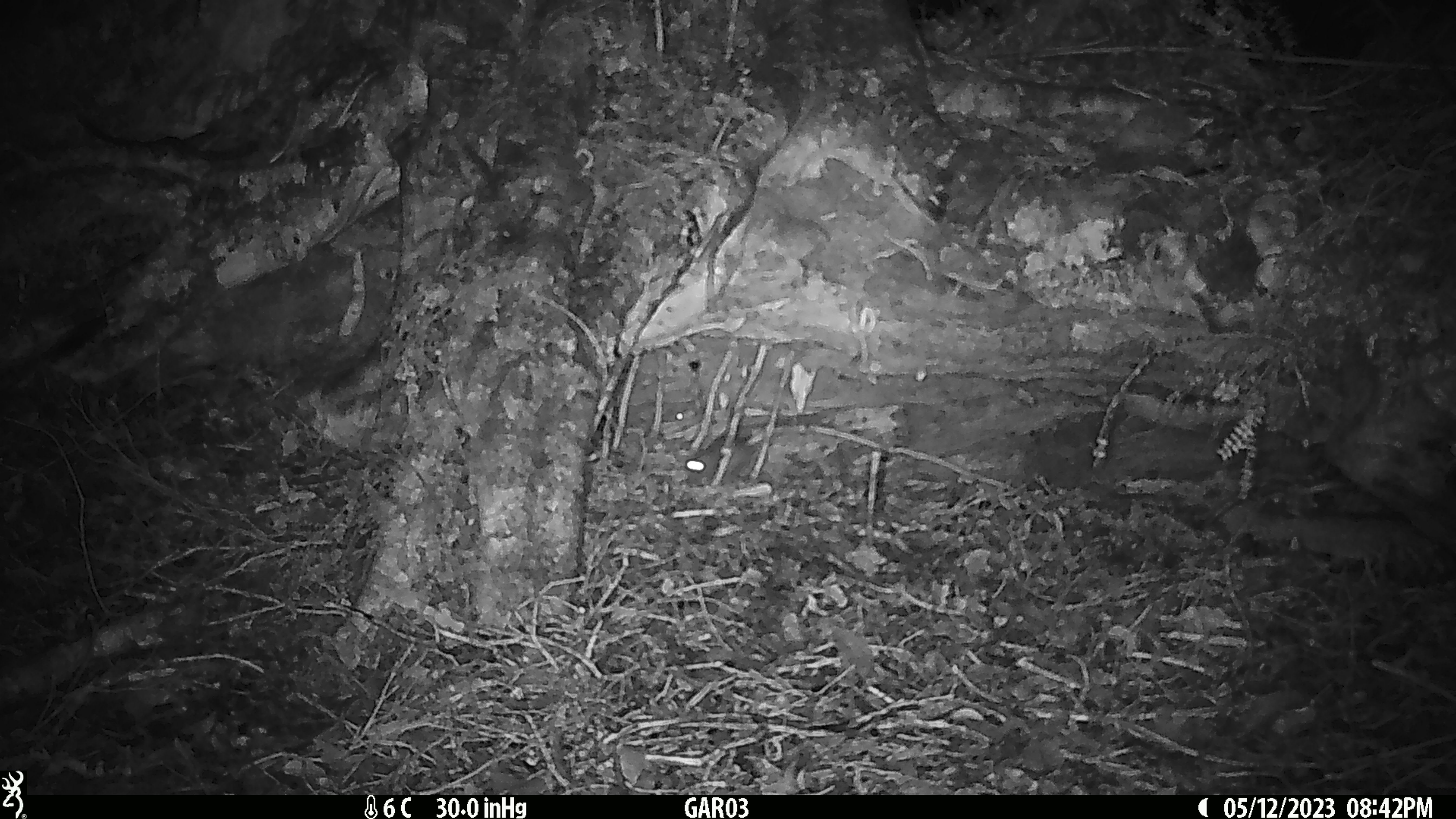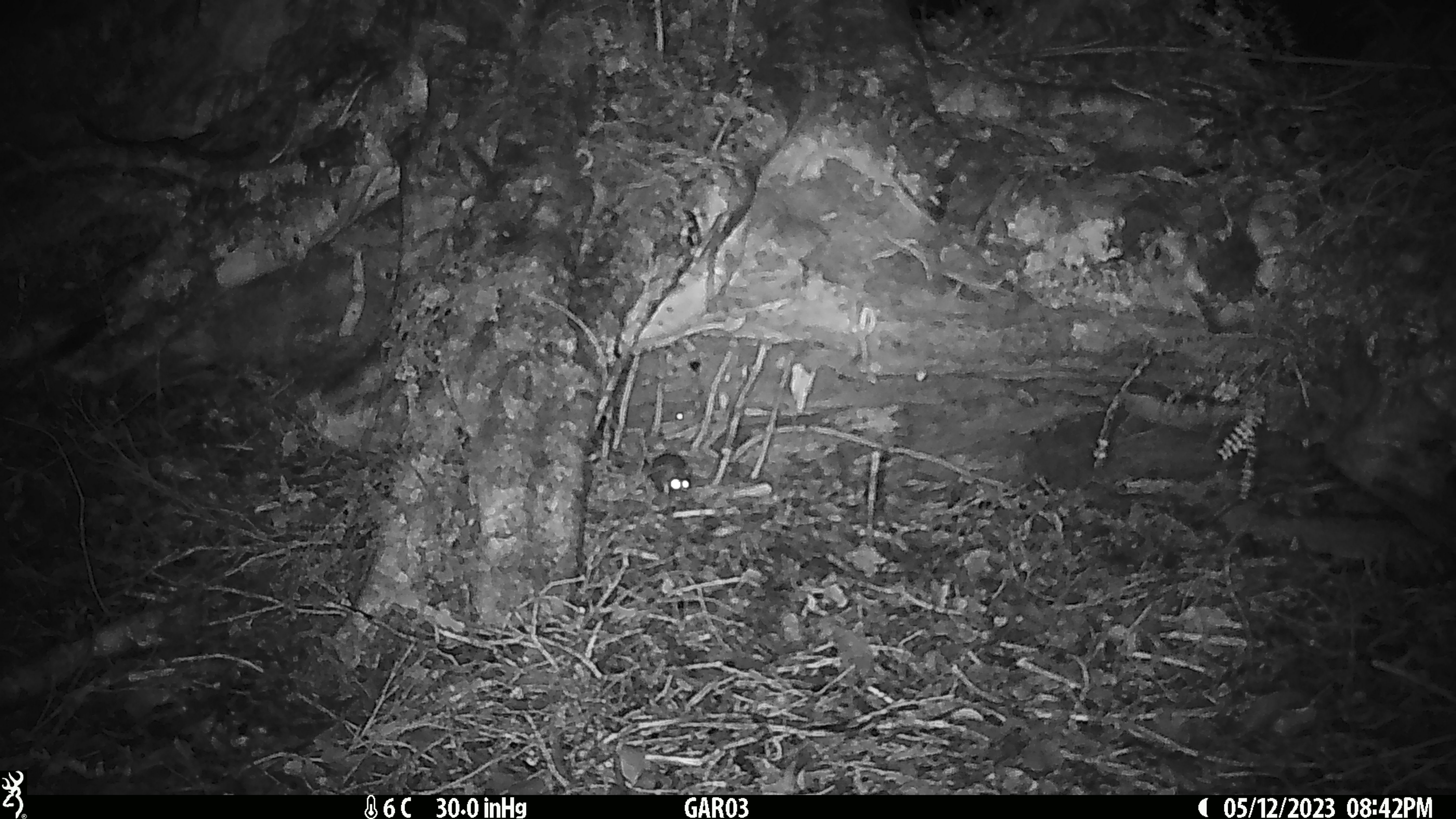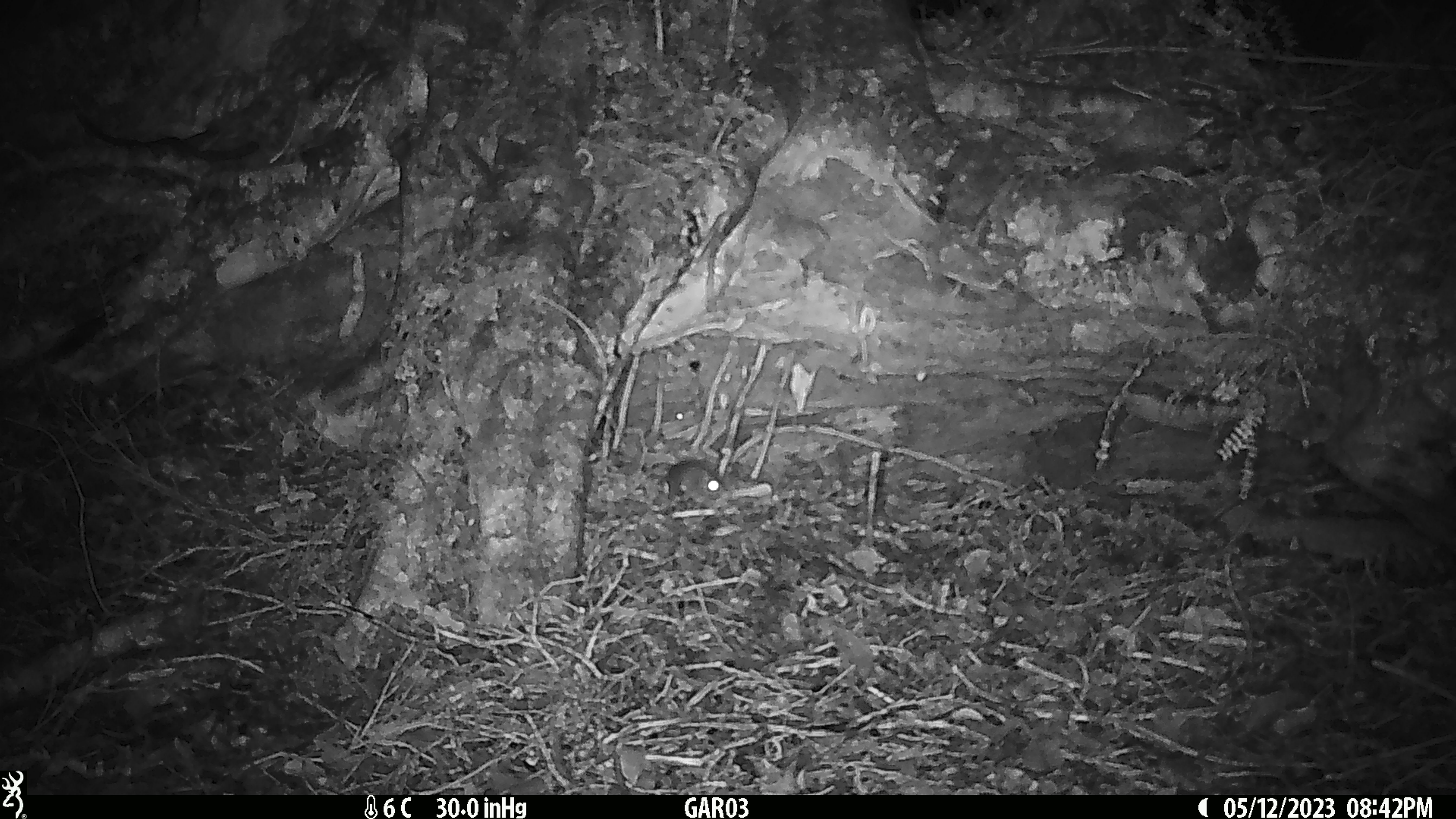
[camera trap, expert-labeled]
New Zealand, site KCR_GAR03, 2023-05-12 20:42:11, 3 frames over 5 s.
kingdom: Animalia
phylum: Chordata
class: Mammalia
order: Rodentia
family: Muridae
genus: Rattus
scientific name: Rattus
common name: rat